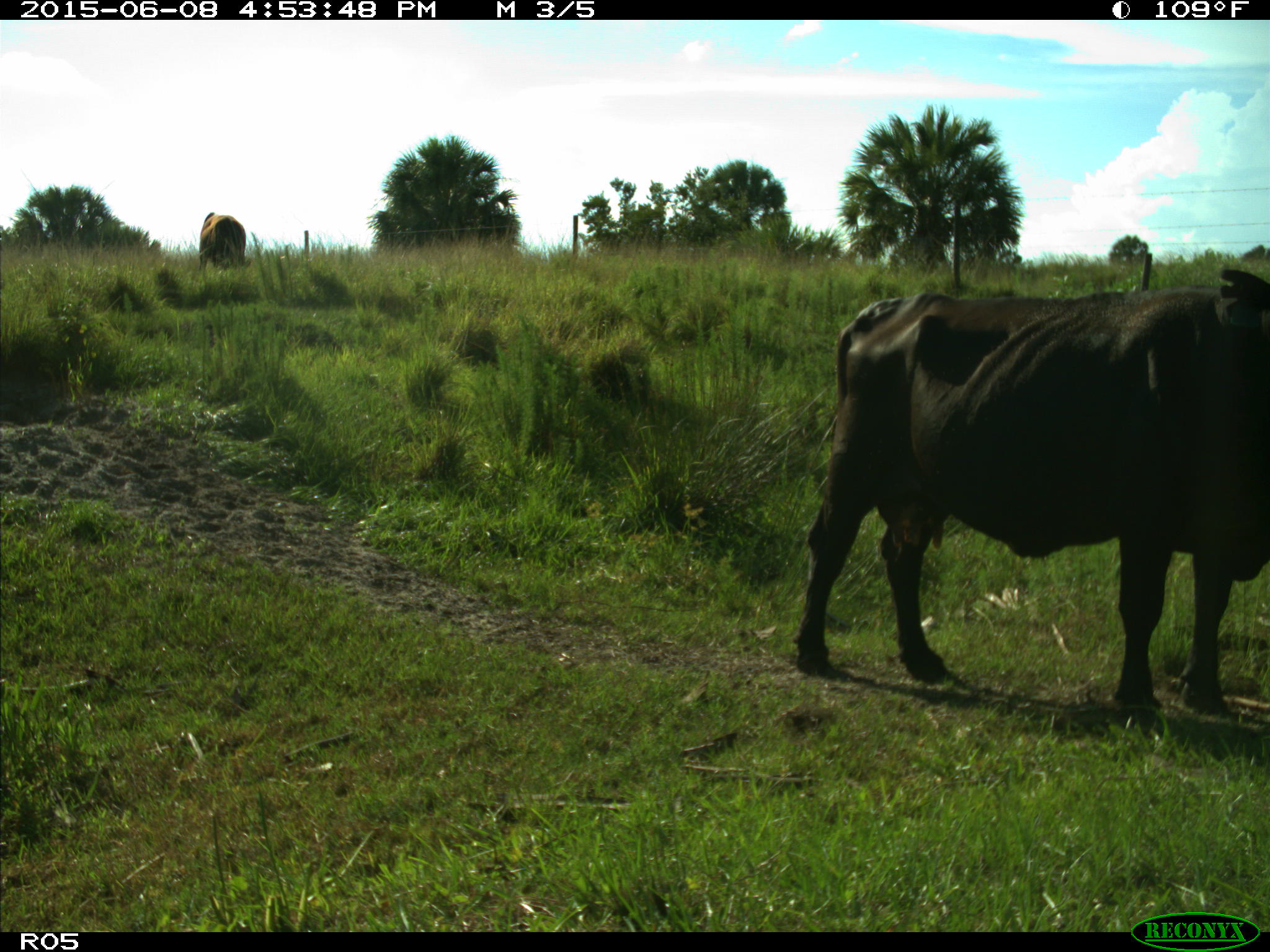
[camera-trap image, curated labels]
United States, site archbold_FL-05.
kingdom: Animalia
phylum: Chordata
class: Mammalia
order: Artiodactyla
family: Bovidae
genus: Bos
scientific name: Bos taurus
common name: domestic cow